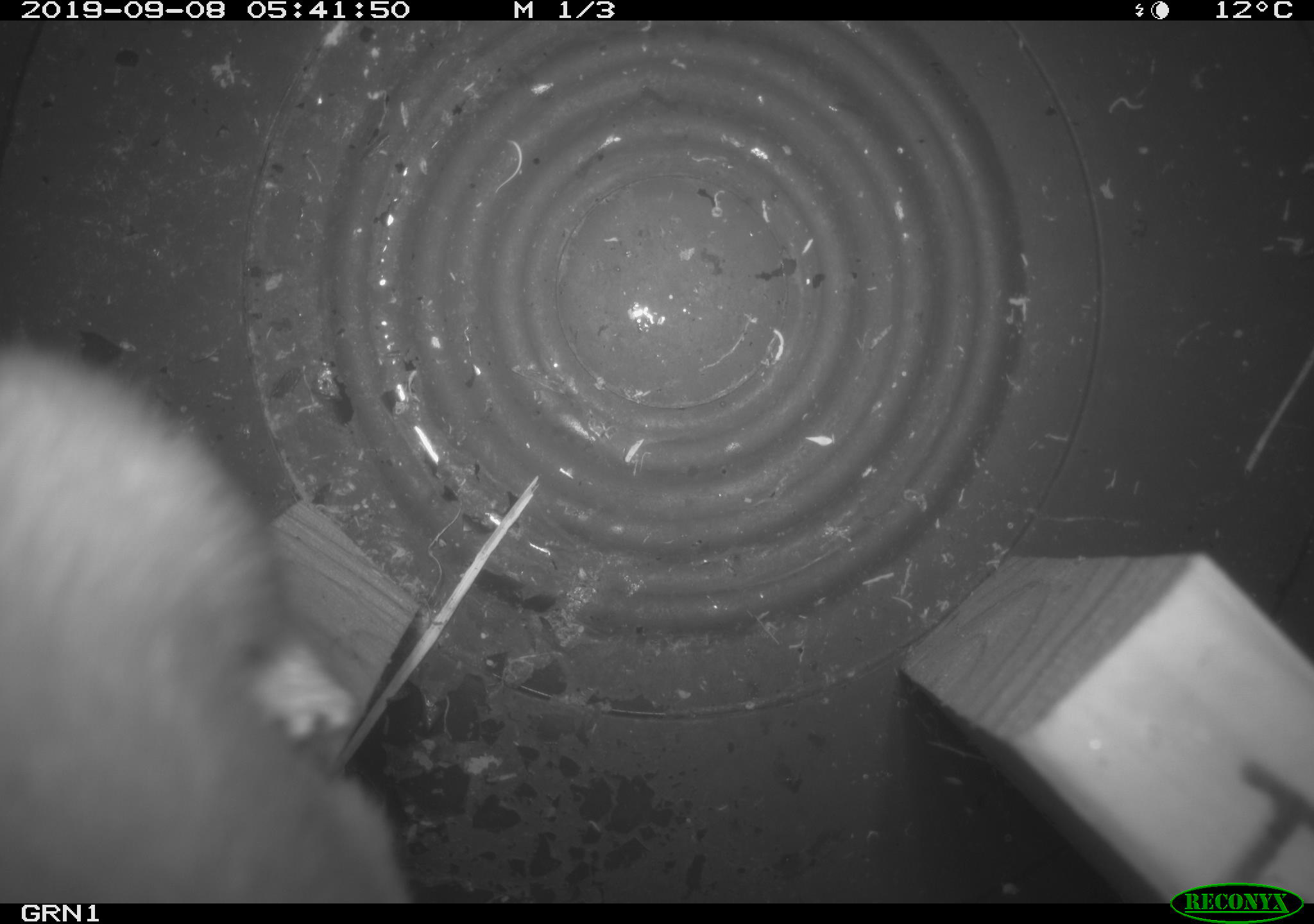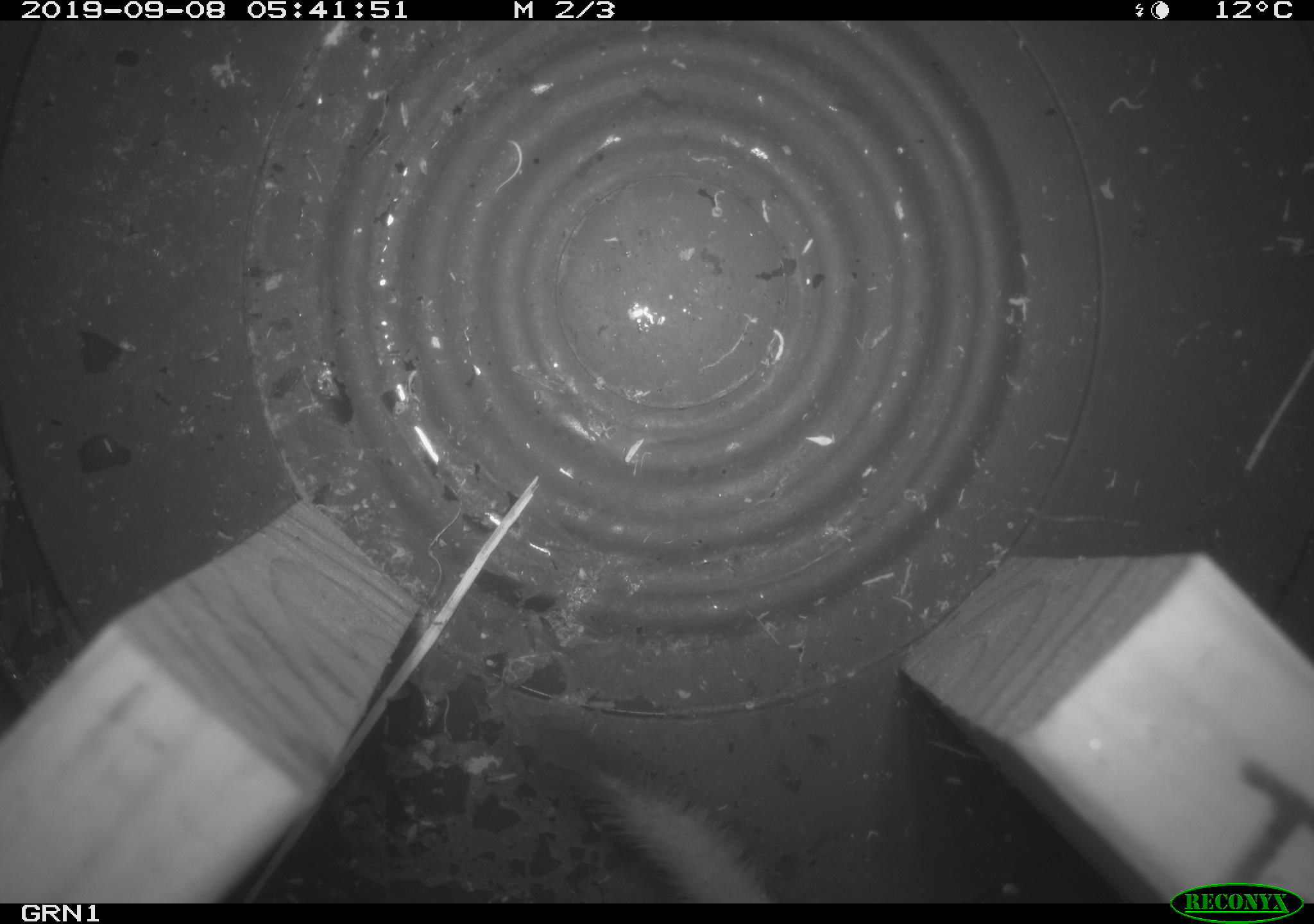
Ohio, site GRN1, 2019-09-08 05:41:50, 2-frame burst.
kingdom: Animalia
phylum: Chordata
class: Mammalia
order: Carnivora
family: Mustelidae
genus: Neogale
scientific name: Neogale frenata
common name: long-tailed weasel